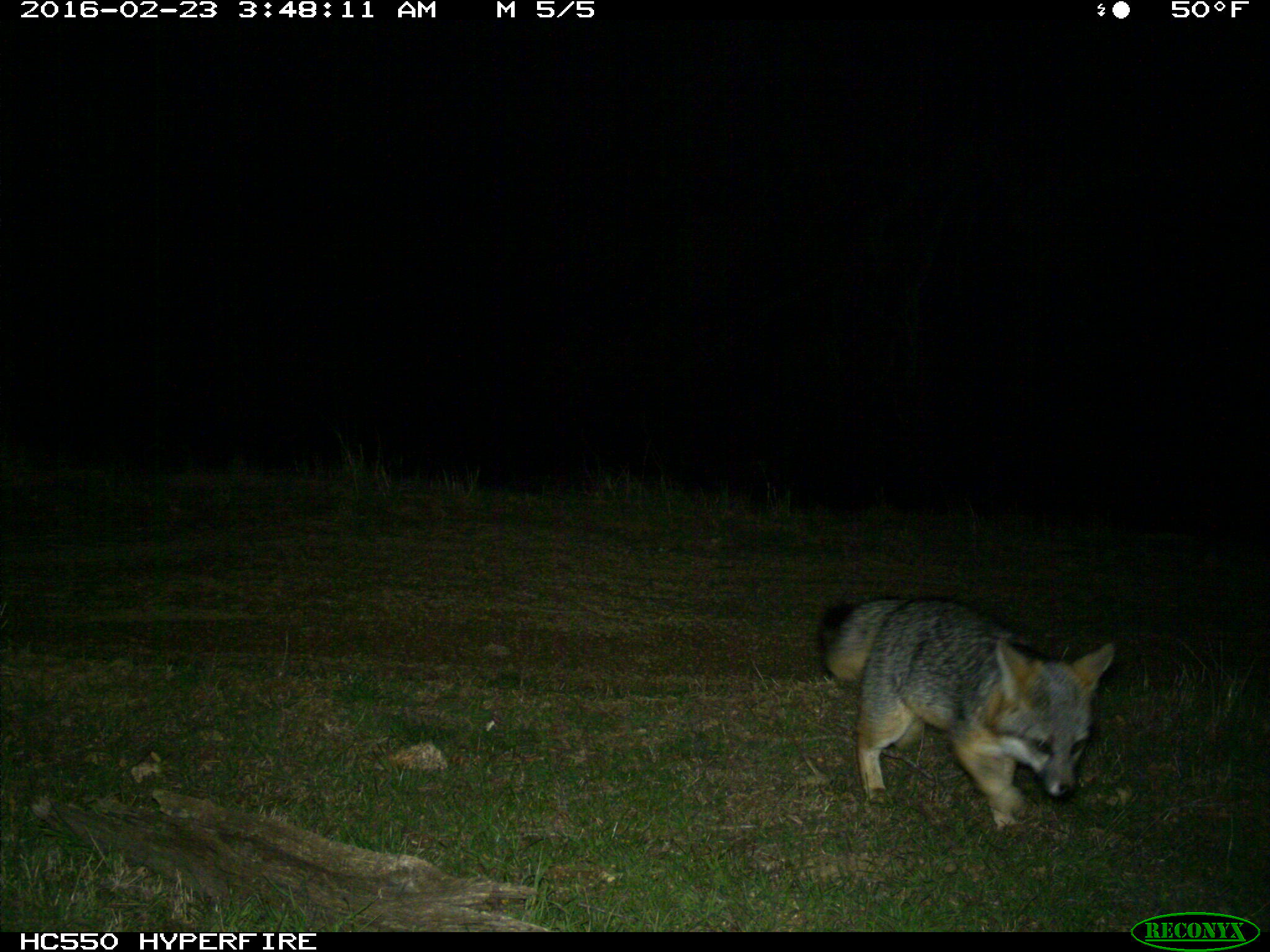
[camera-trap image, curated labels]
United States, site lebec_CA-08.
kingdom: Animalia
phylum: Chordata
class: Mammalia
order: Carnivora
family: Canidae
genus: Urocyon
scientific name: Urocyon cinereoargenteus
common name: gray fox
Urocyon cinereoargenteus (gray fox).